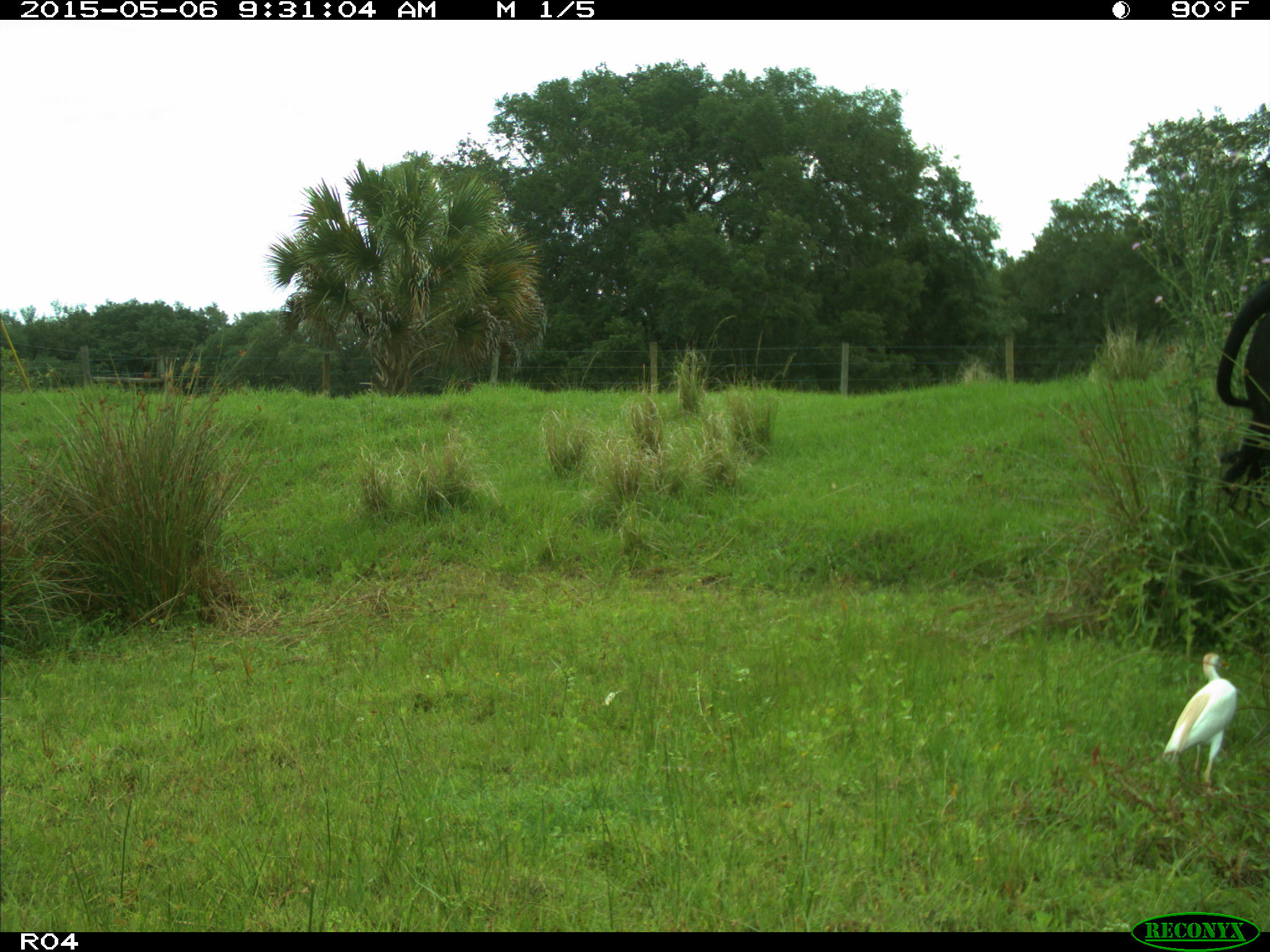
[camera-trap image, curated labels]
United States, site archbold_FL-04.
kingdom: Animalia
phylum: Chordata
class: Mammalia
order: Artiodactyla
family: Bovidae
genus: Bos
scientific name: Bos taurus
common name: domestic cow